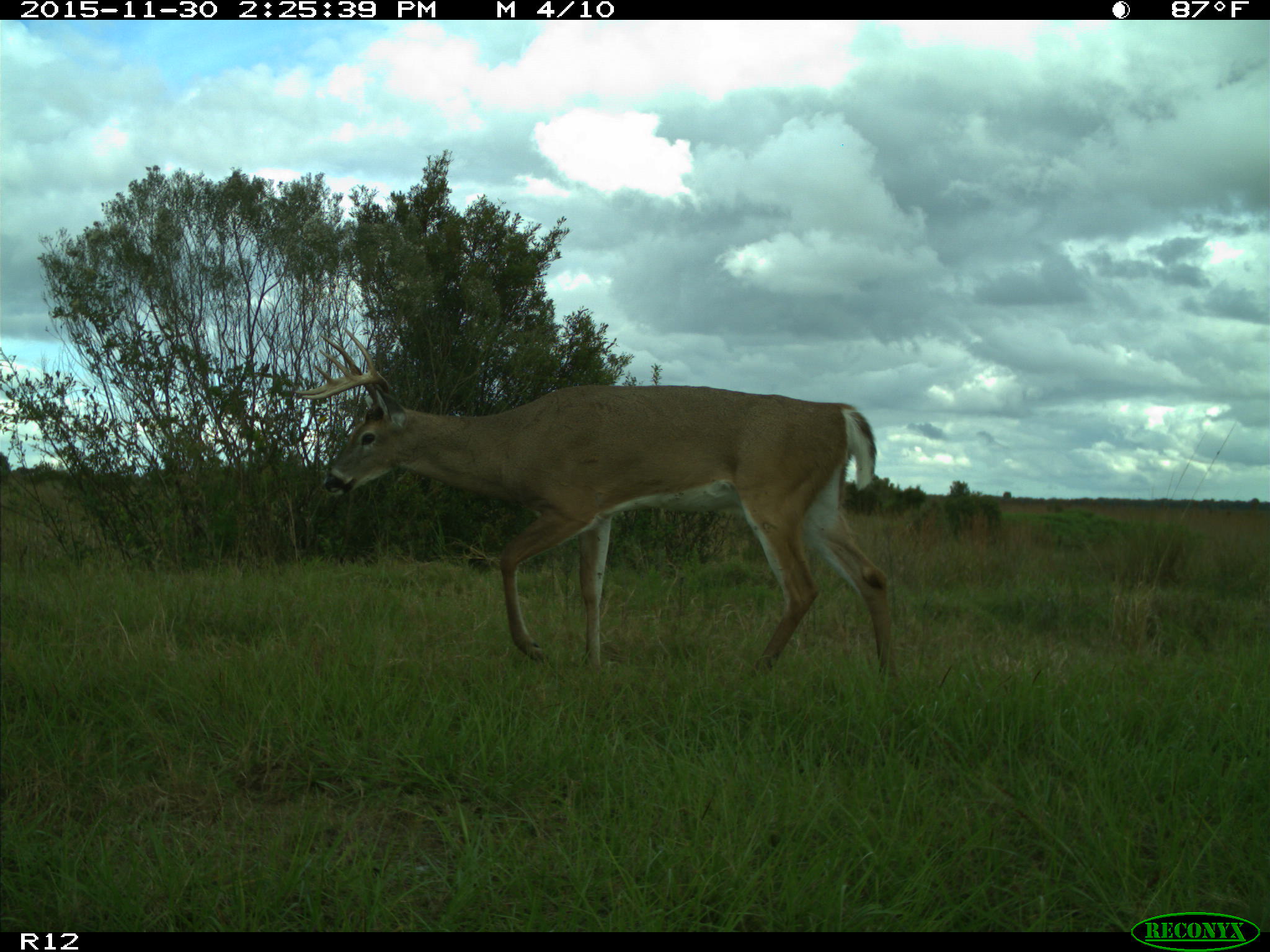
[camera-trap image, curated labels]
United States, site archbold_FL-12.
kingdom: Animalia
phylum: Chordata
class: Mammalia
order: Artiodactyla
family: Cervidae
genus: Odocoileus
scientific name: Odocoileus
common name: deer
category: unidentified deer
Unidentified deer (deer) (Odocoileus).